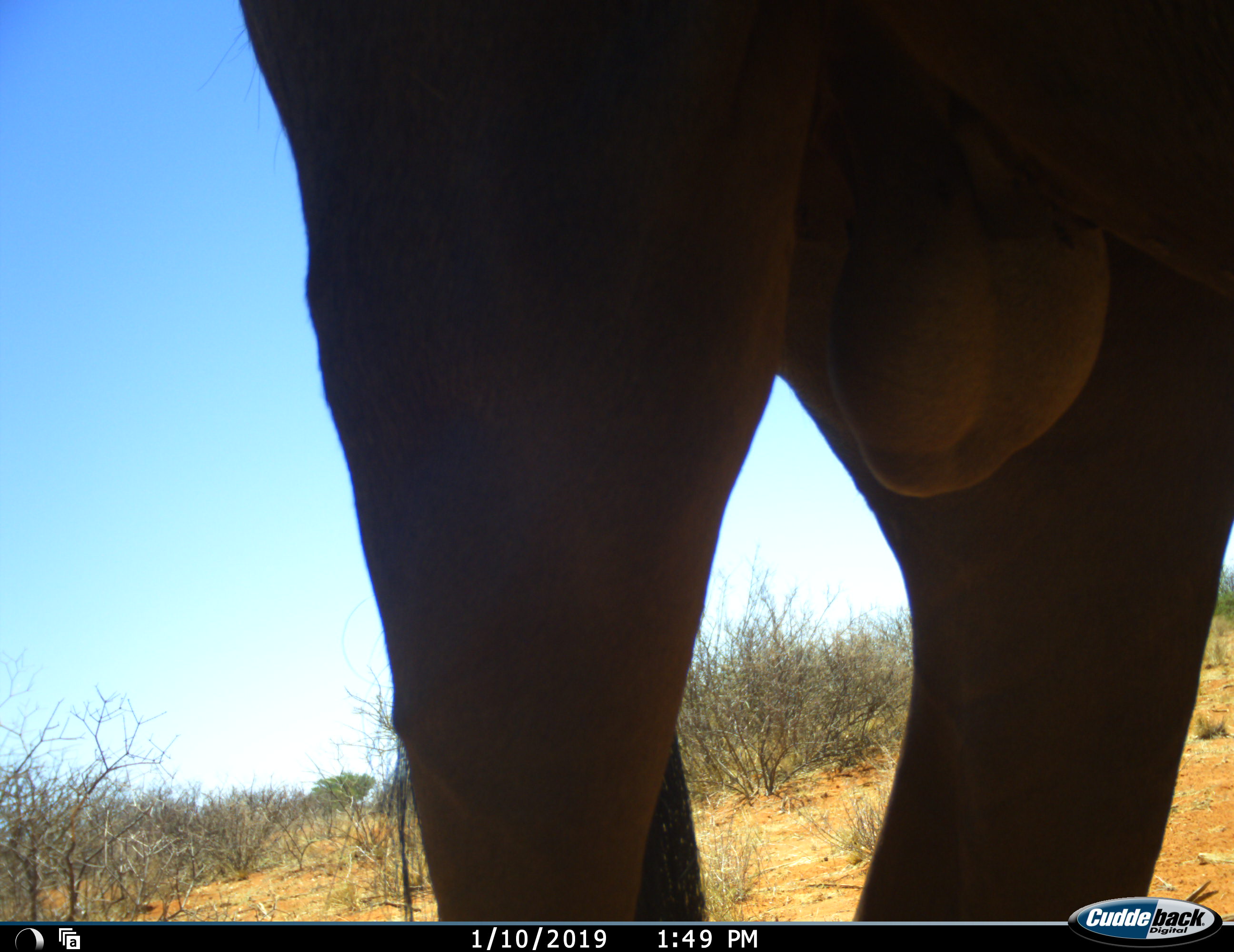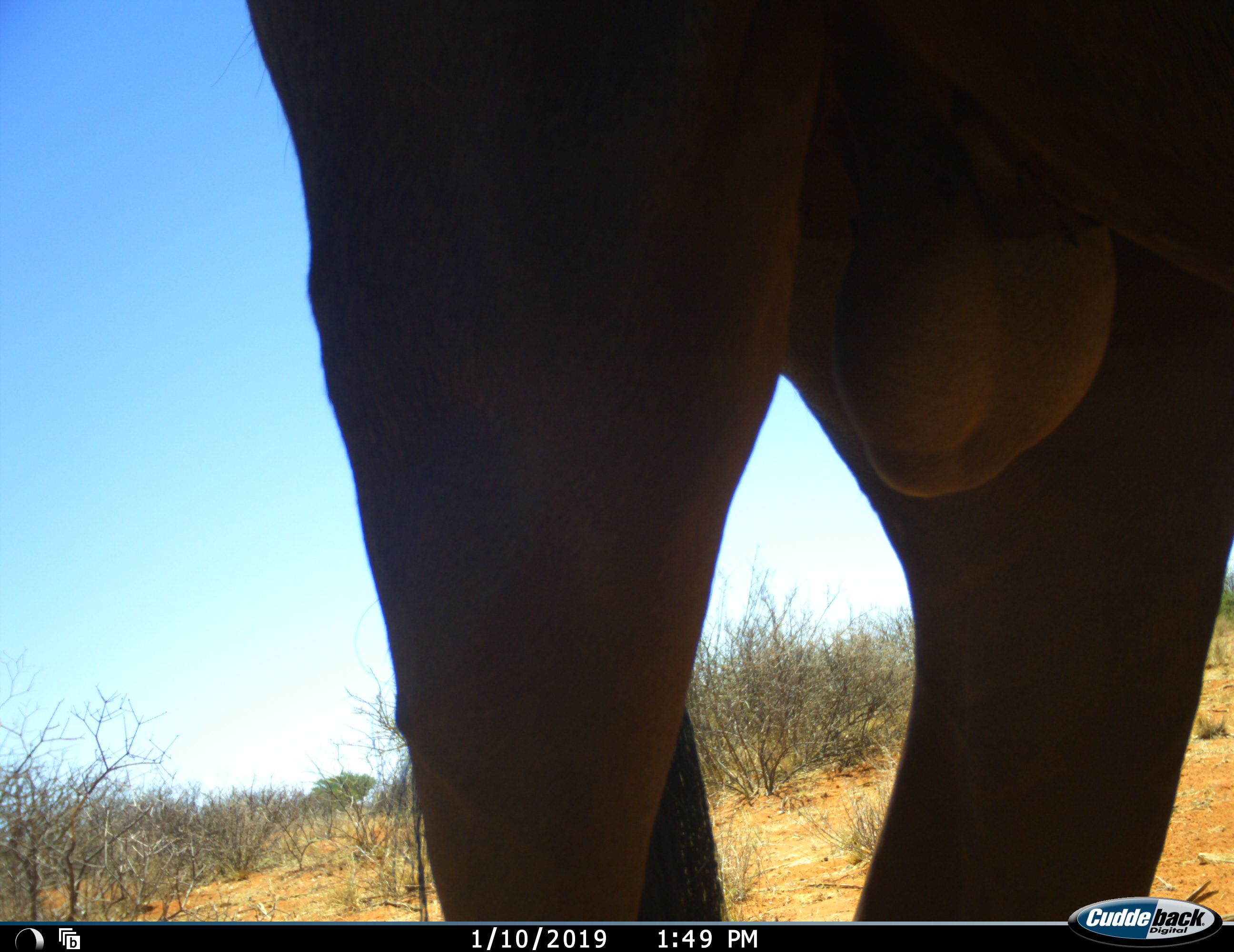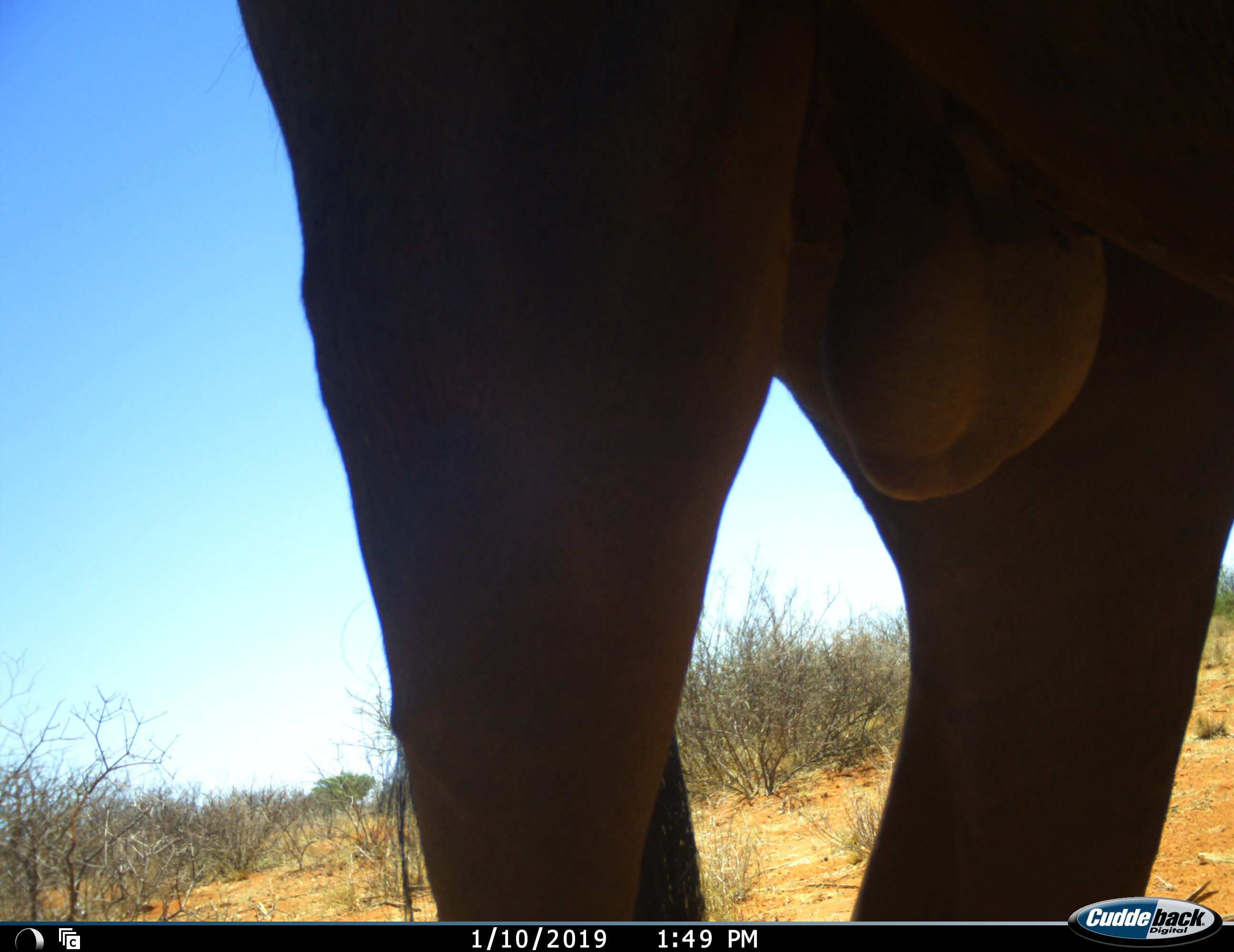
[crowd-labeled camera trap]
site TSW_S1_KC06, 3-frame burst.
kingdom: Animalia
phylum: Chordata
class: Mammalia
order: Artiodactyla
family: Bovidae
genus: Syncerus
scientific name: Syncerus caffer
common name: african buffalo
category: buffalo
Buffalo (african buffalo) (Syncerus caffer), count 1. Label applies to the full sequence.